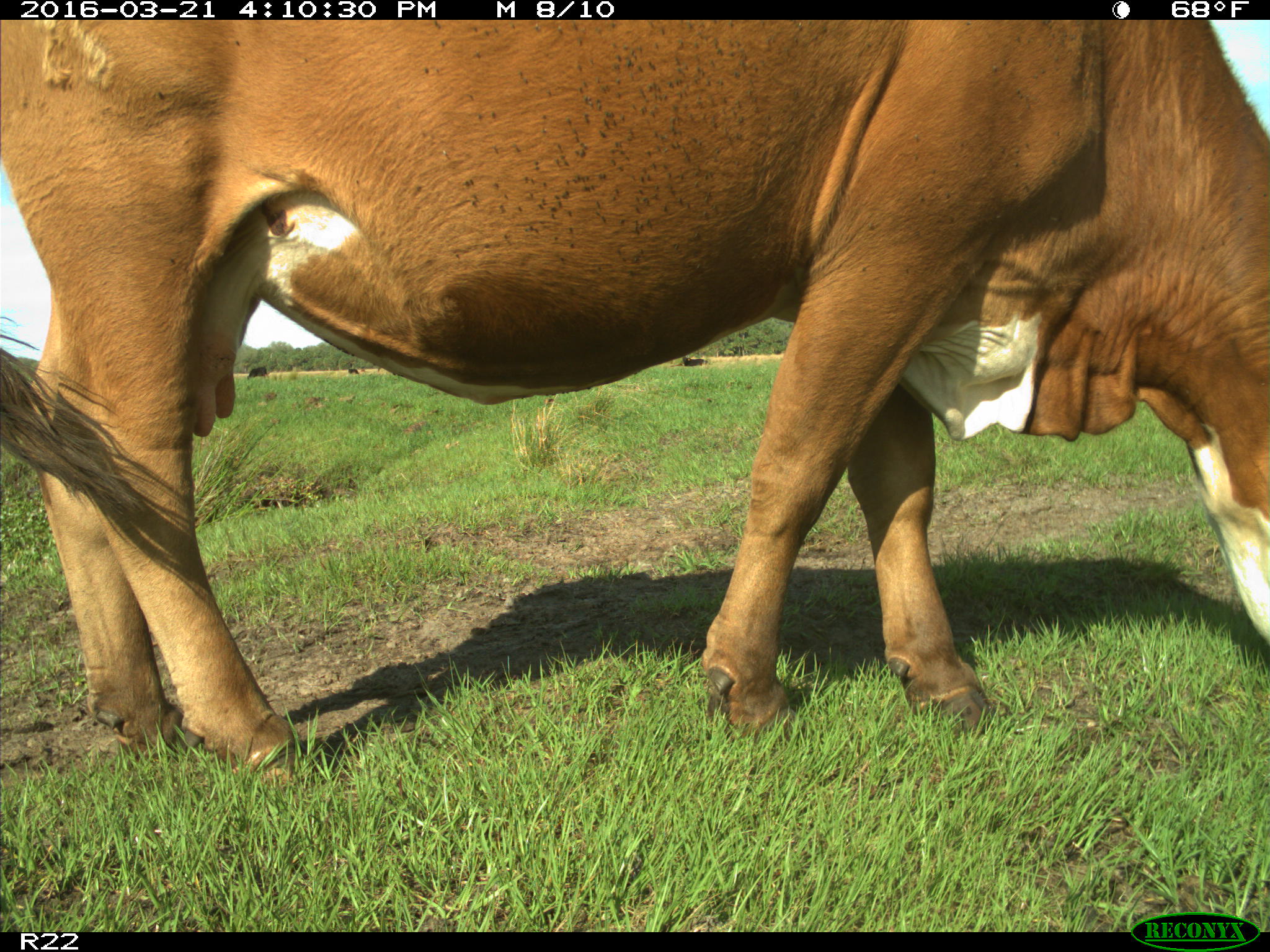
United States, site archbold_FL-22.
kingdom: Animalia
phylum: Chordata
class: Mammalia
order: Artiodactyla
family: Bovidae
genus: Bos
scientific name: Bos taurus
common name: domestic cow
Bos taurus (domestic cow).